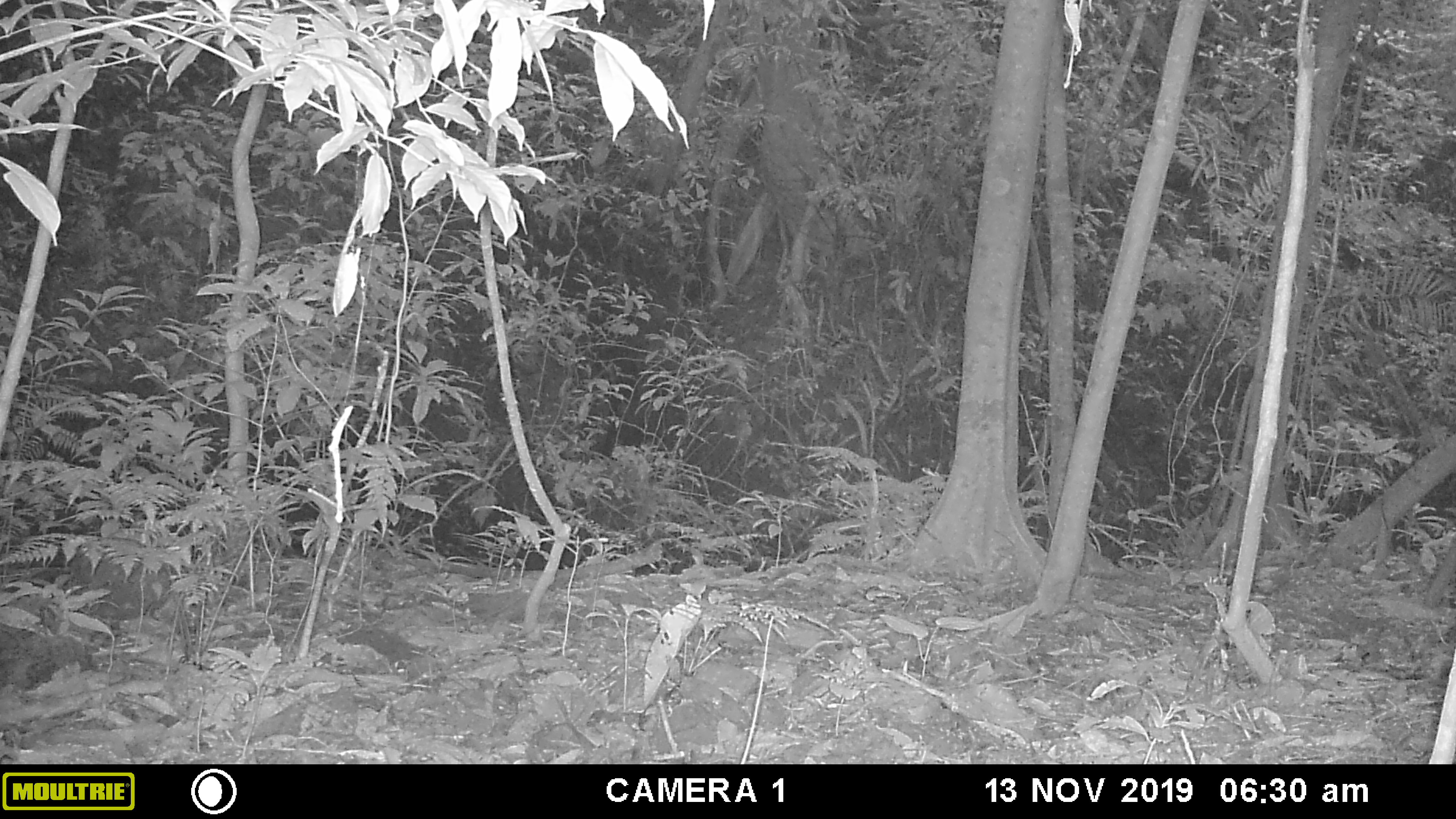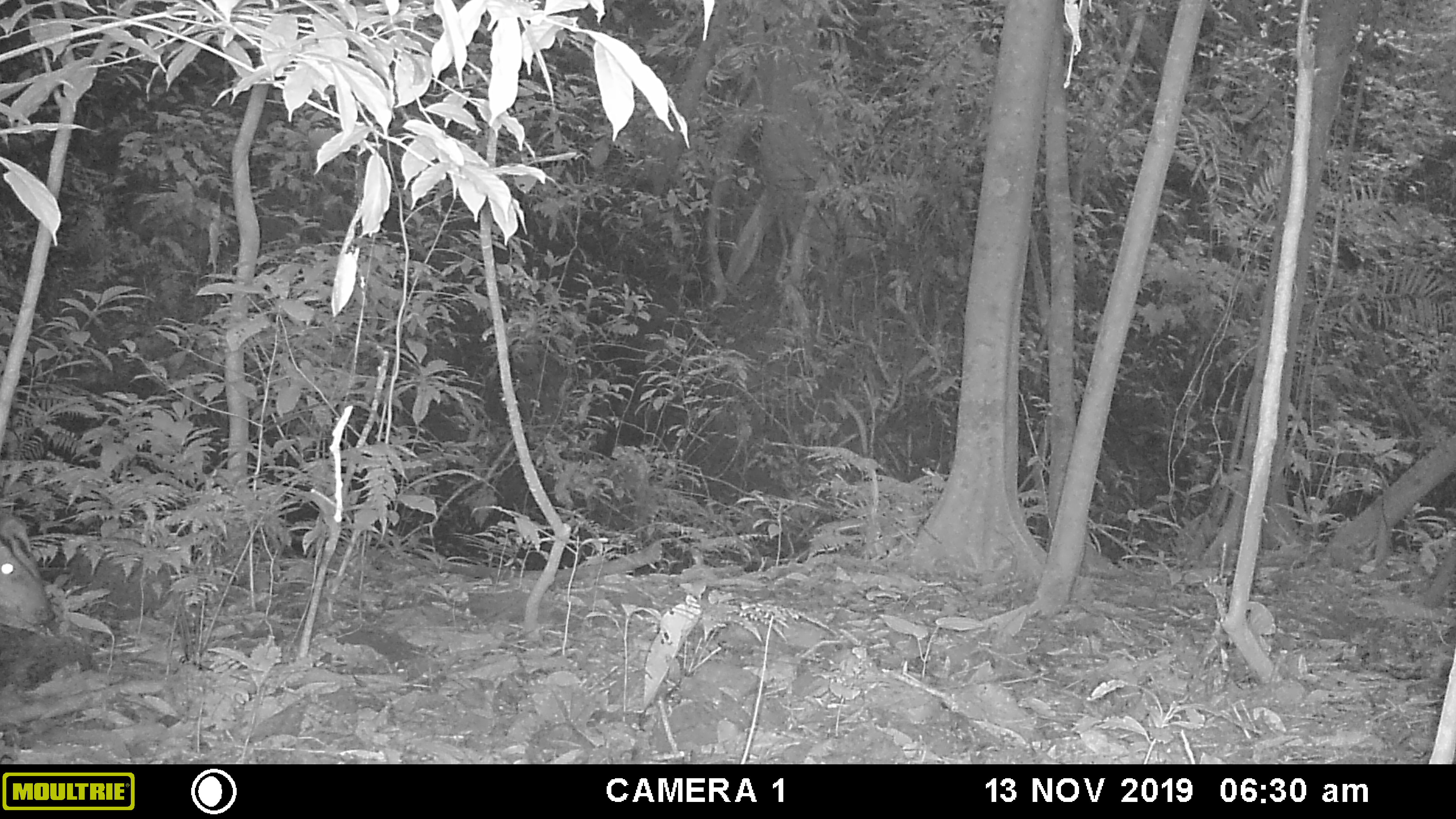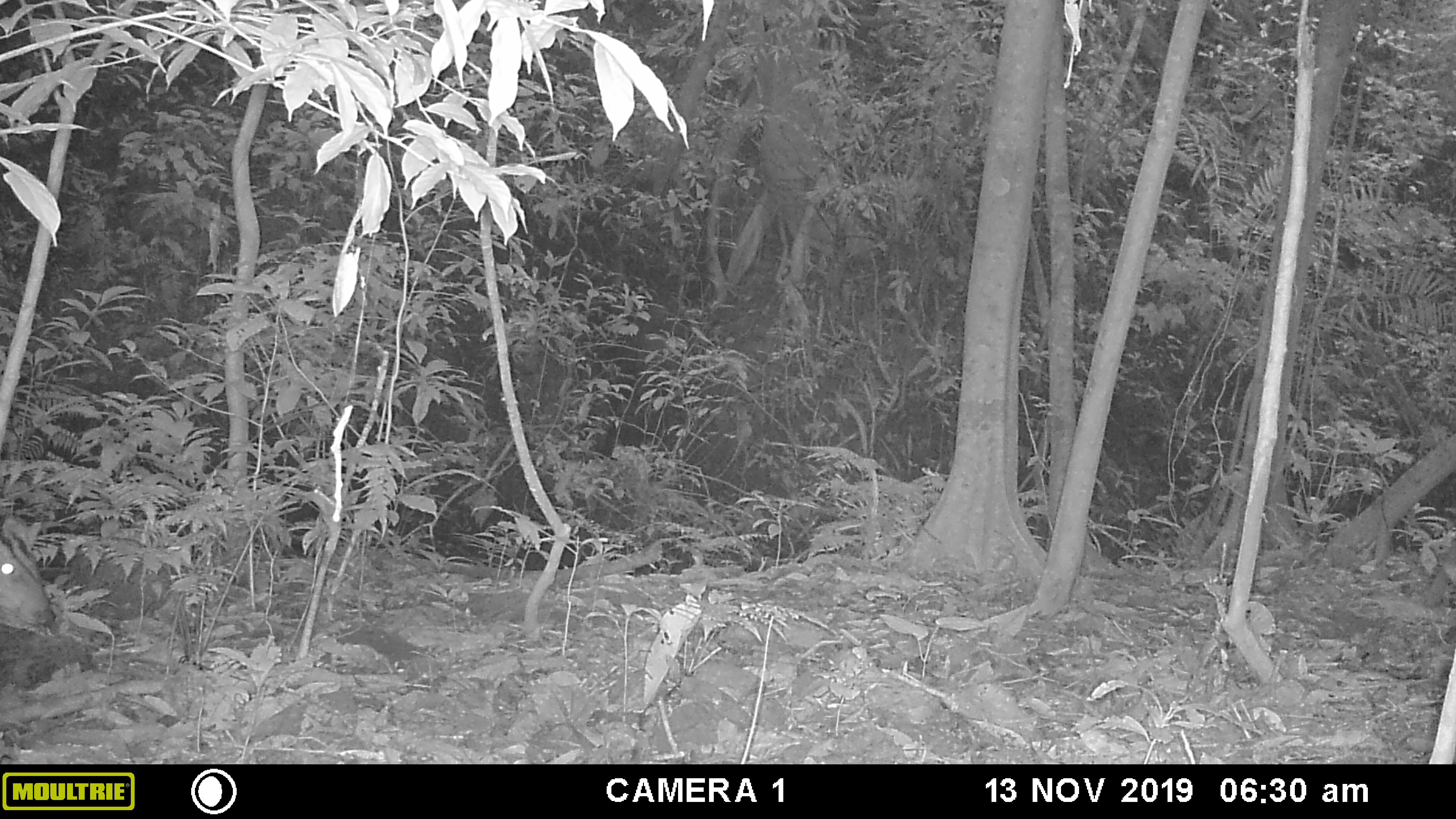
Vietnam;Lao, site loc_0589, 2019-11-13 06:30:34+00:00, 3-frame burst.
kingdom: Animalia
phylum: Chordata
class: Mammalia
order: Artiodactyla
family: Cervidae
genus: Muntiacus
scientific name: Muntiacus muntjak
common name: red muntjac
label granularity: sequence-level